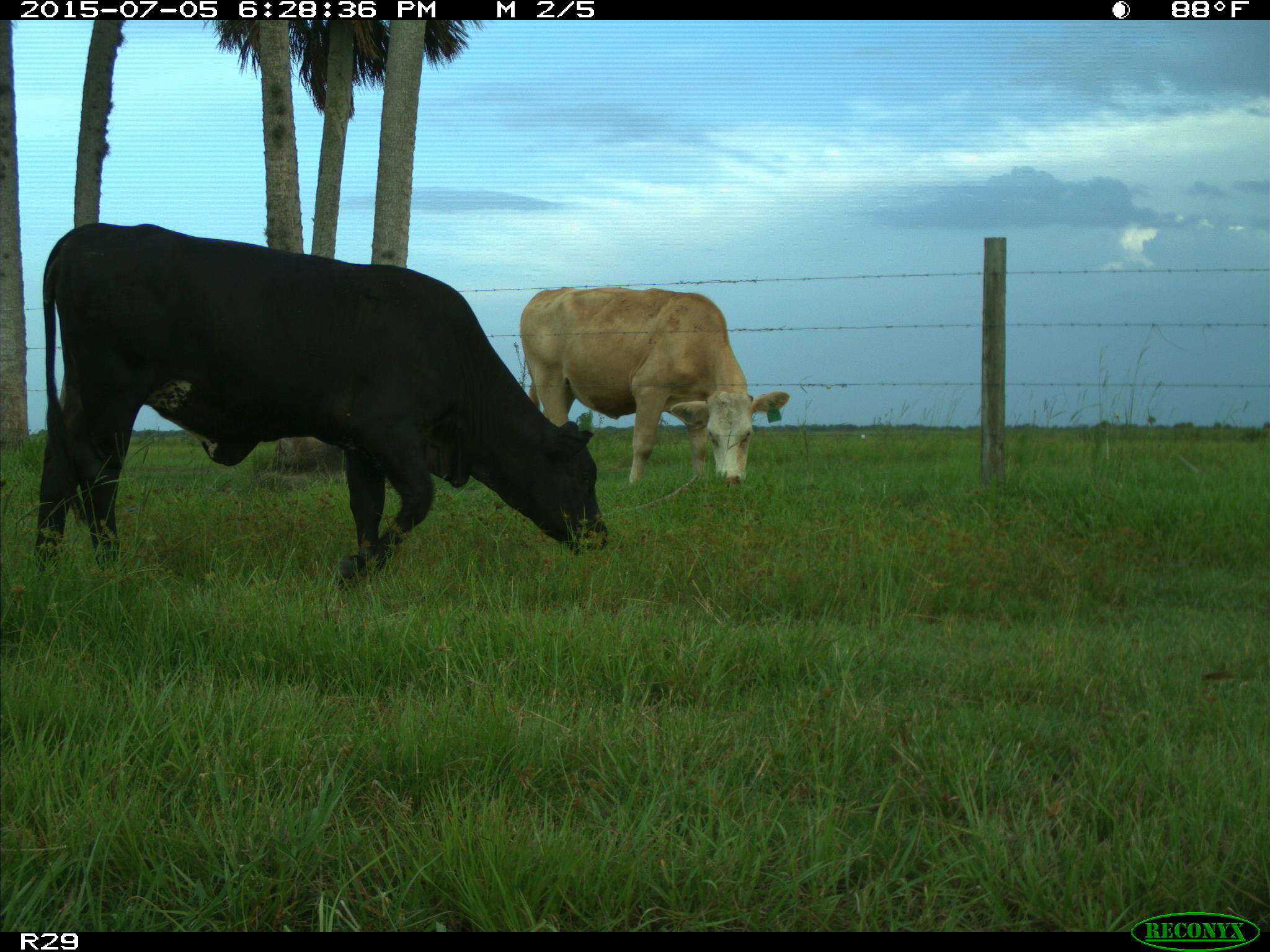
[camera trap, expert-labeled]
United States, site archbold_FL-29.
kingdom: Animalia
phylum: Chordata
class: Mammalia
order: Artiodactyla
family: Bovidae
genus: Bos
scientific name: Bos taurus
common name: domestic cow